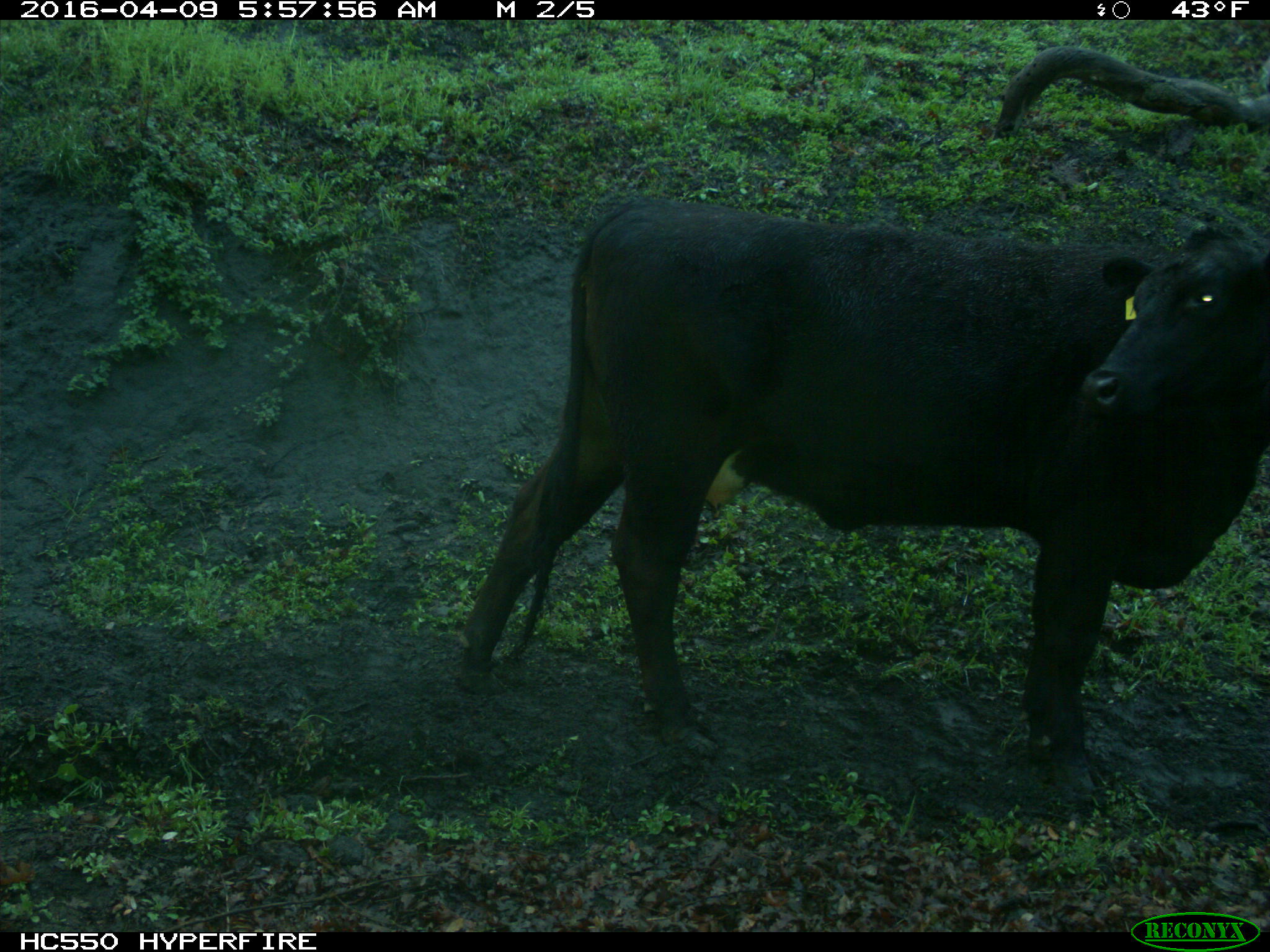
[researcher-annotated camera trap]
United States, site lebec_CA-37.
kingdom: Animalia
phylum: Chordata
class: Mammalia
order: Artiodactyla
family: Bovidae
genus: Bos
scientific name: Bos taurus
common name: domestic cow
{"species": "Bos taurus (domestic cow)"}